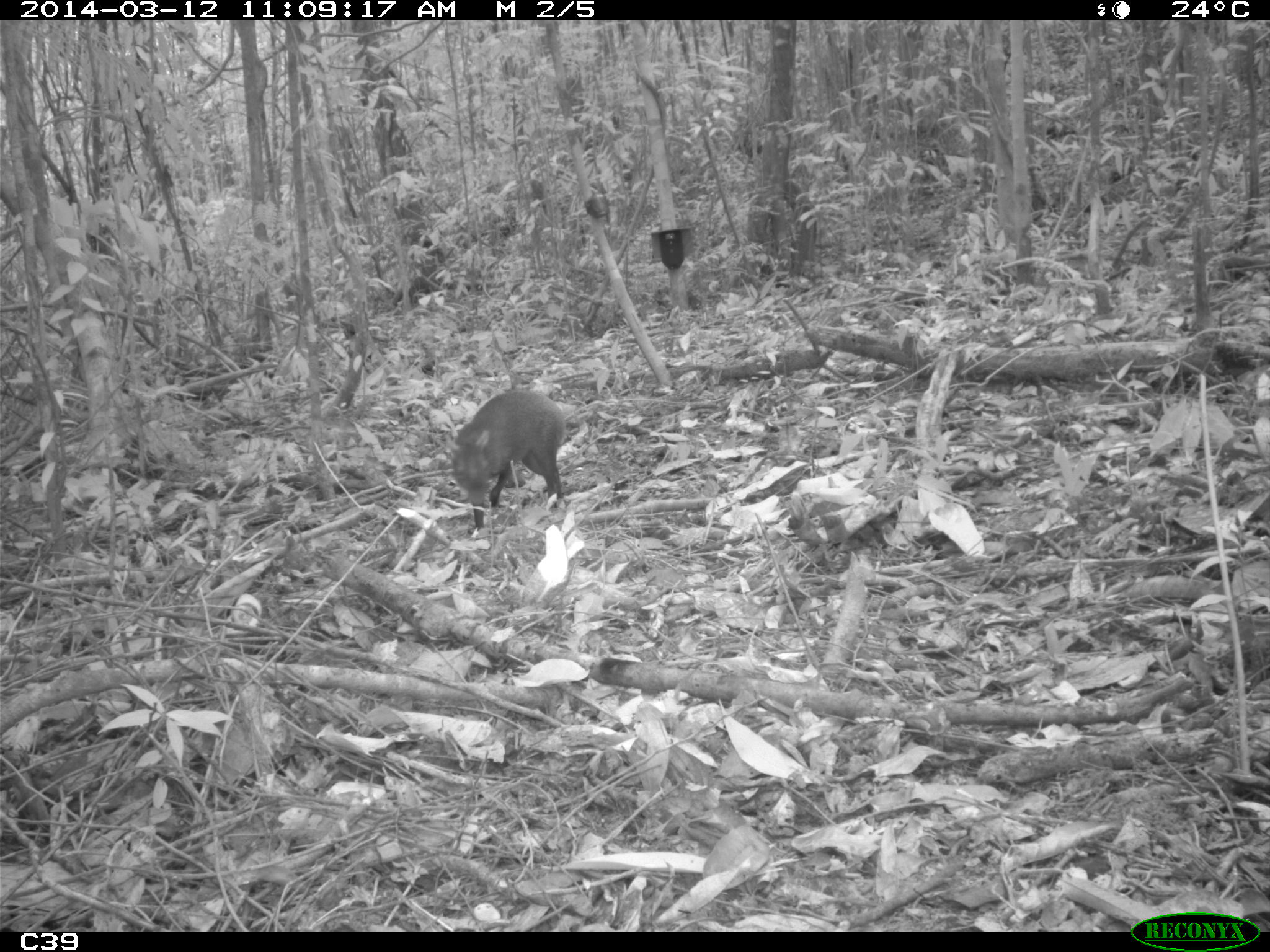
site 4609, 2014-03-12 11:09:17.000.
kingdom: Animalia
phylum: Chordata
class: Mammalia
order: Rodentia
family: Dasyproctidae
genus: Dasyprocta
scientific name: Dasyprocta leporina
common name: red-rumped agouti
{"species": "Dasyprocta leporina (red-rumped agouti)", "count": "1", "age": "adult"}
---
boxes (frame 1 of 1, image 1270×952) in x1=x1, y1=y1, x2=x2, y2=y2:
dasyprocta leporina: x1=450, y1=388, x2=566, y2=529